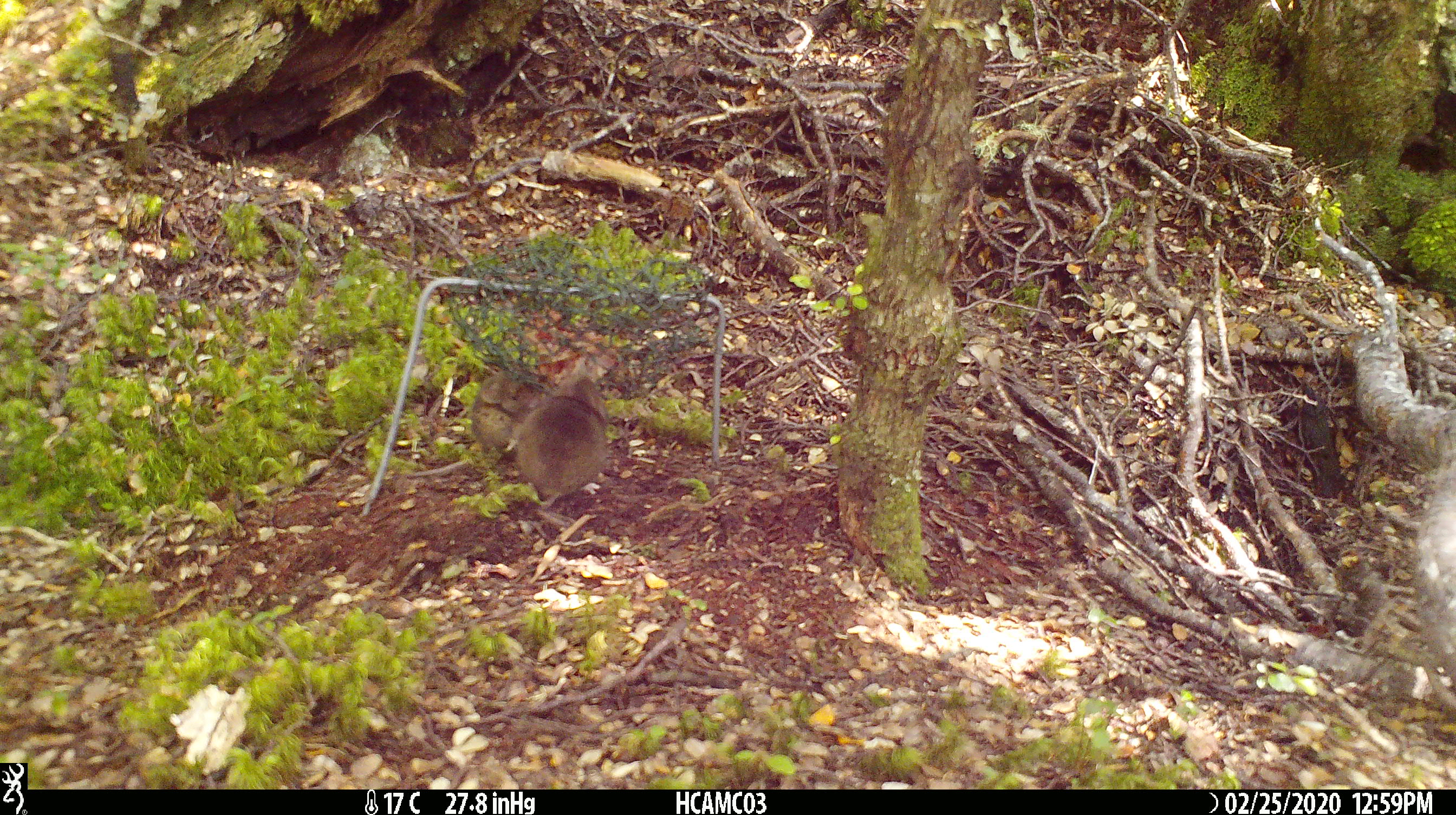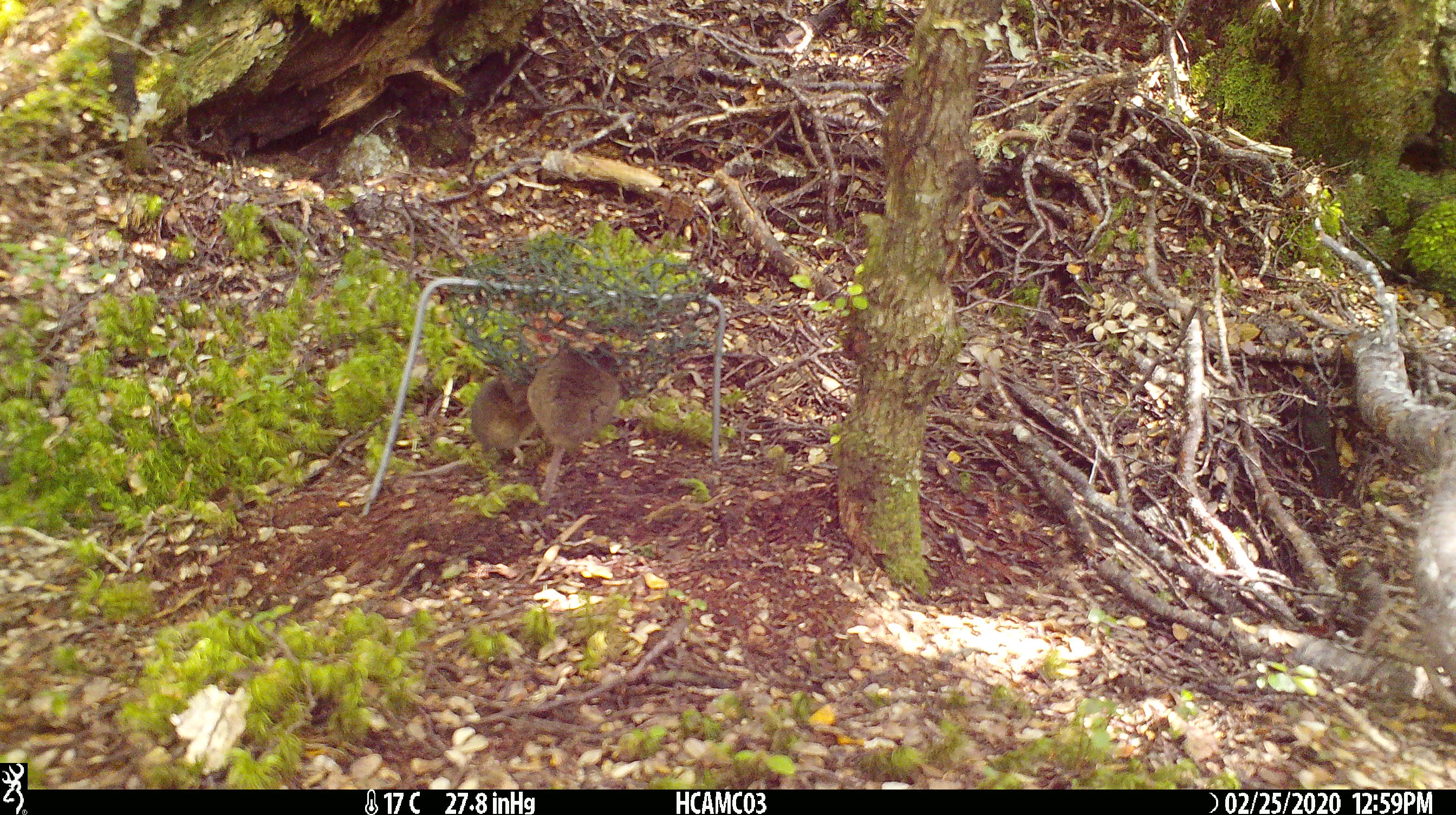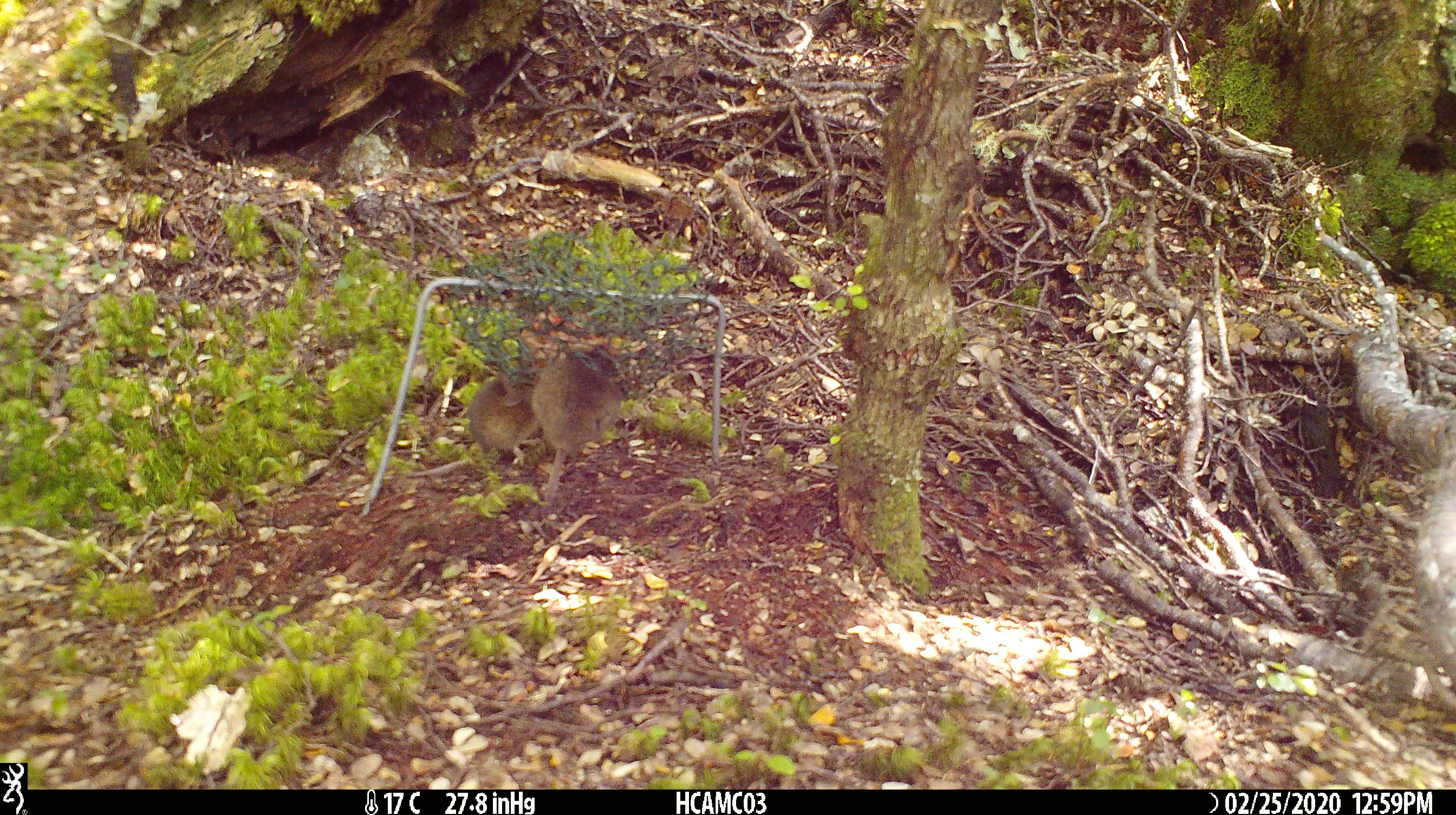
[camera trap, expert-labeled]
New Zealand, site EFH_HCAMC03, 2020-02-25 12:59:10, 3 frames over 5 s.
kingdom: Animalia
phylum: Chordata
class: Mammalia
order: Rodentia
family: Muridae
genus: Mus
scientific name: Mus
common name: mouse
Mouse (Mus).